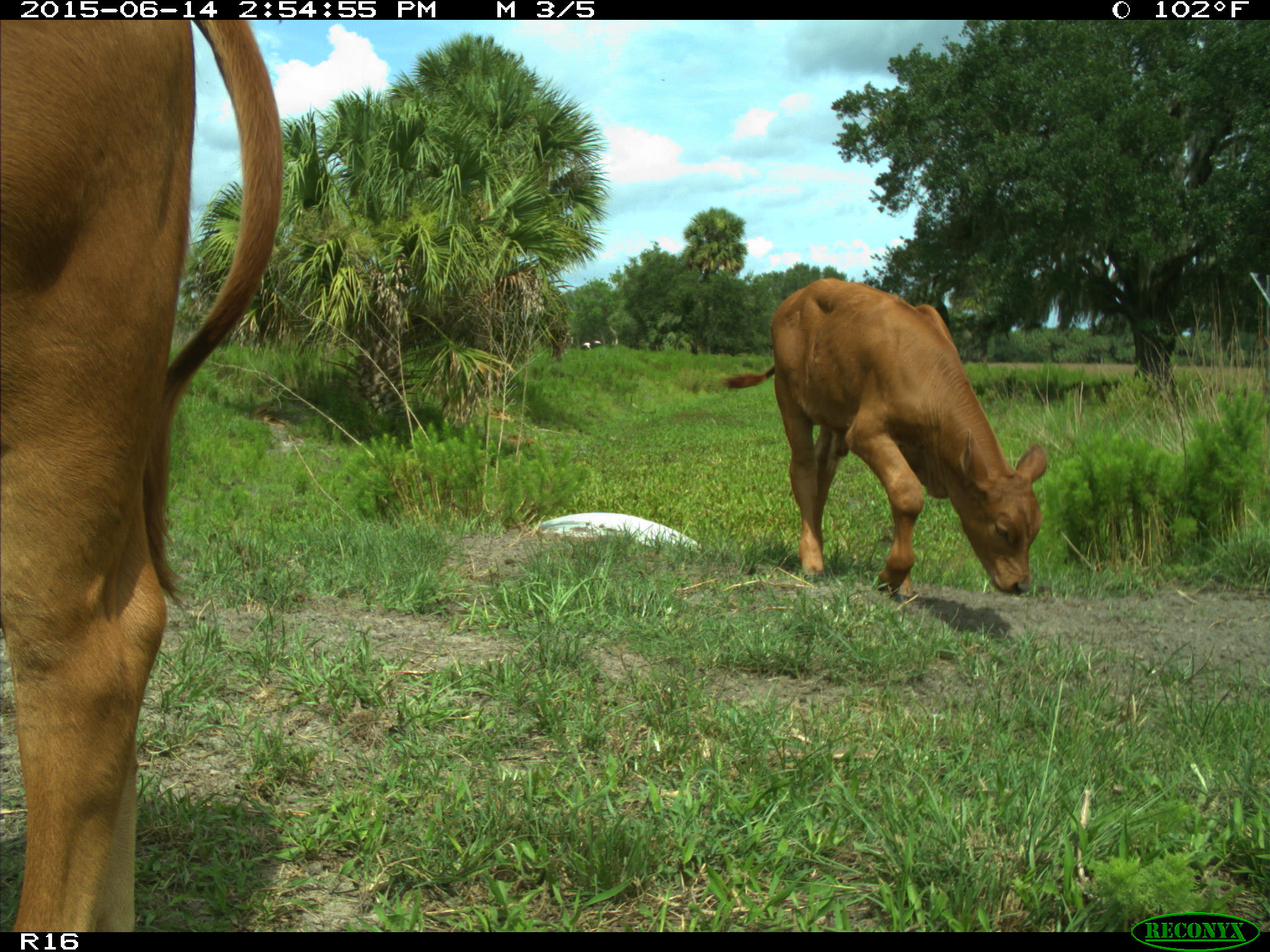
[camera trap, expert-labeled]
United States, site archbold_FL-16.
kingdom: Animalia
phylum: Chordata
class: Mammalia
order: Artiodactyla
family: Bovidae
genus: Bos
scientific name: Bos taurus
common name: domestic cow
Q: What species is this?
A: Bos taurus (domestic cow).